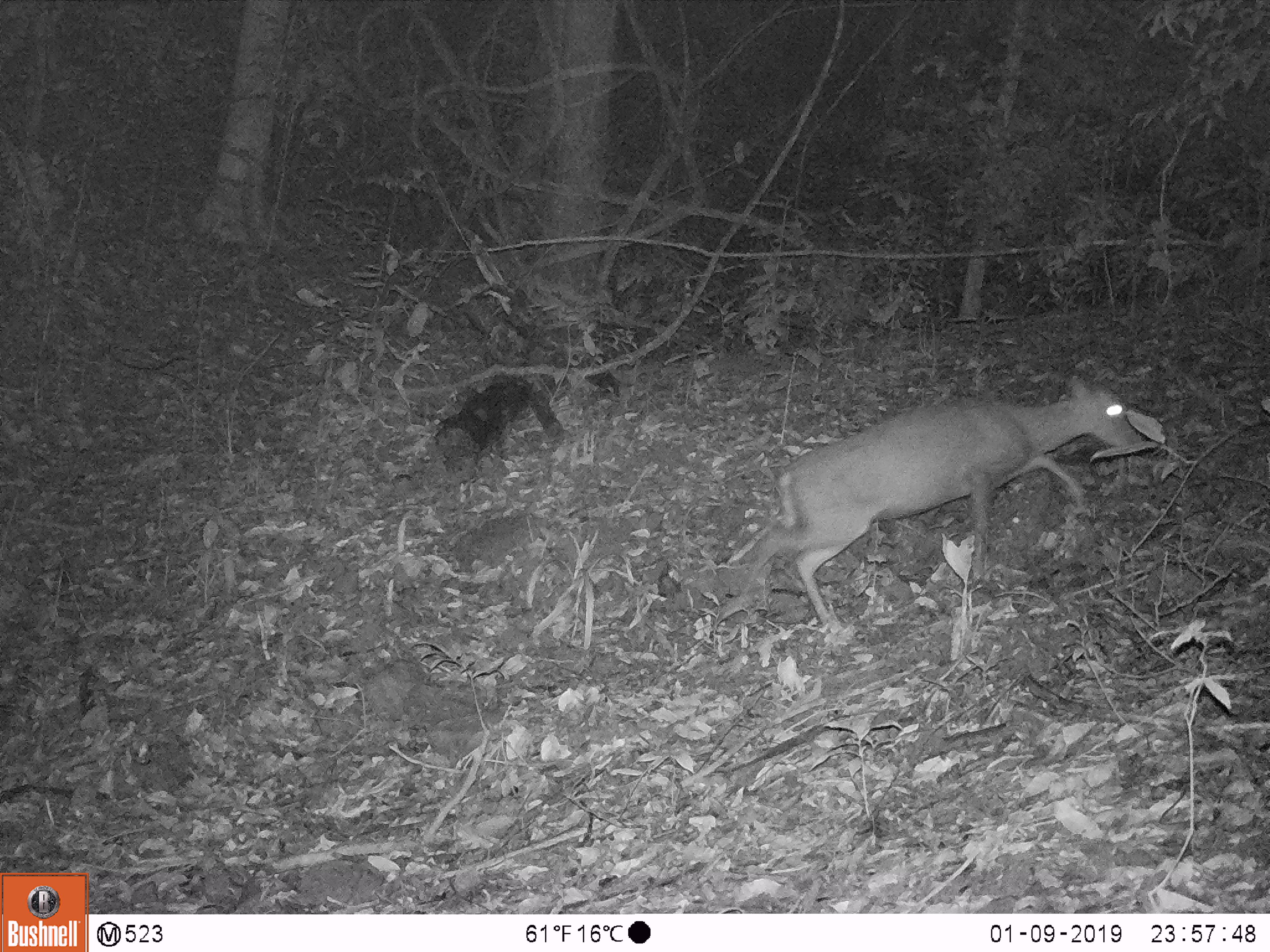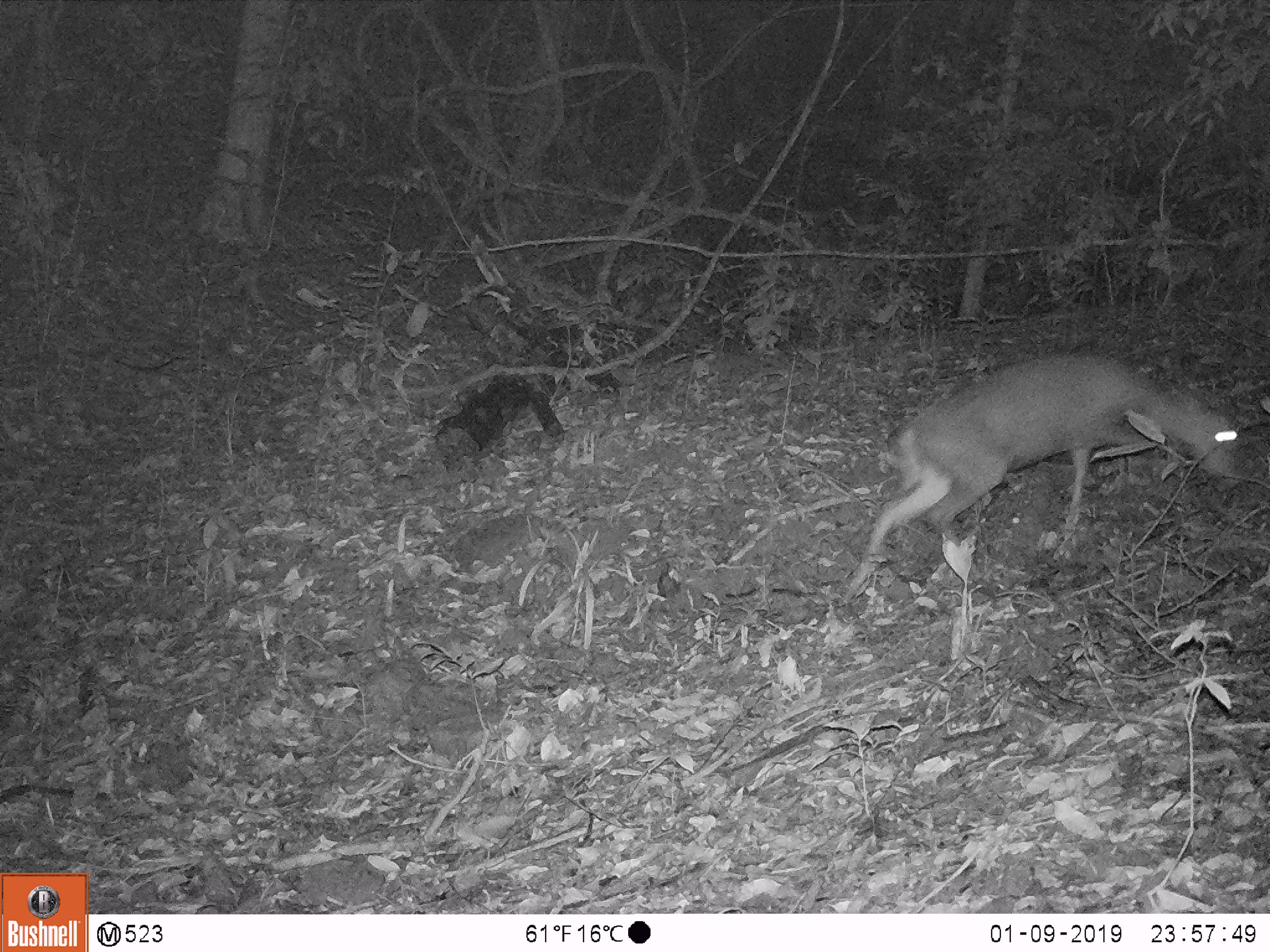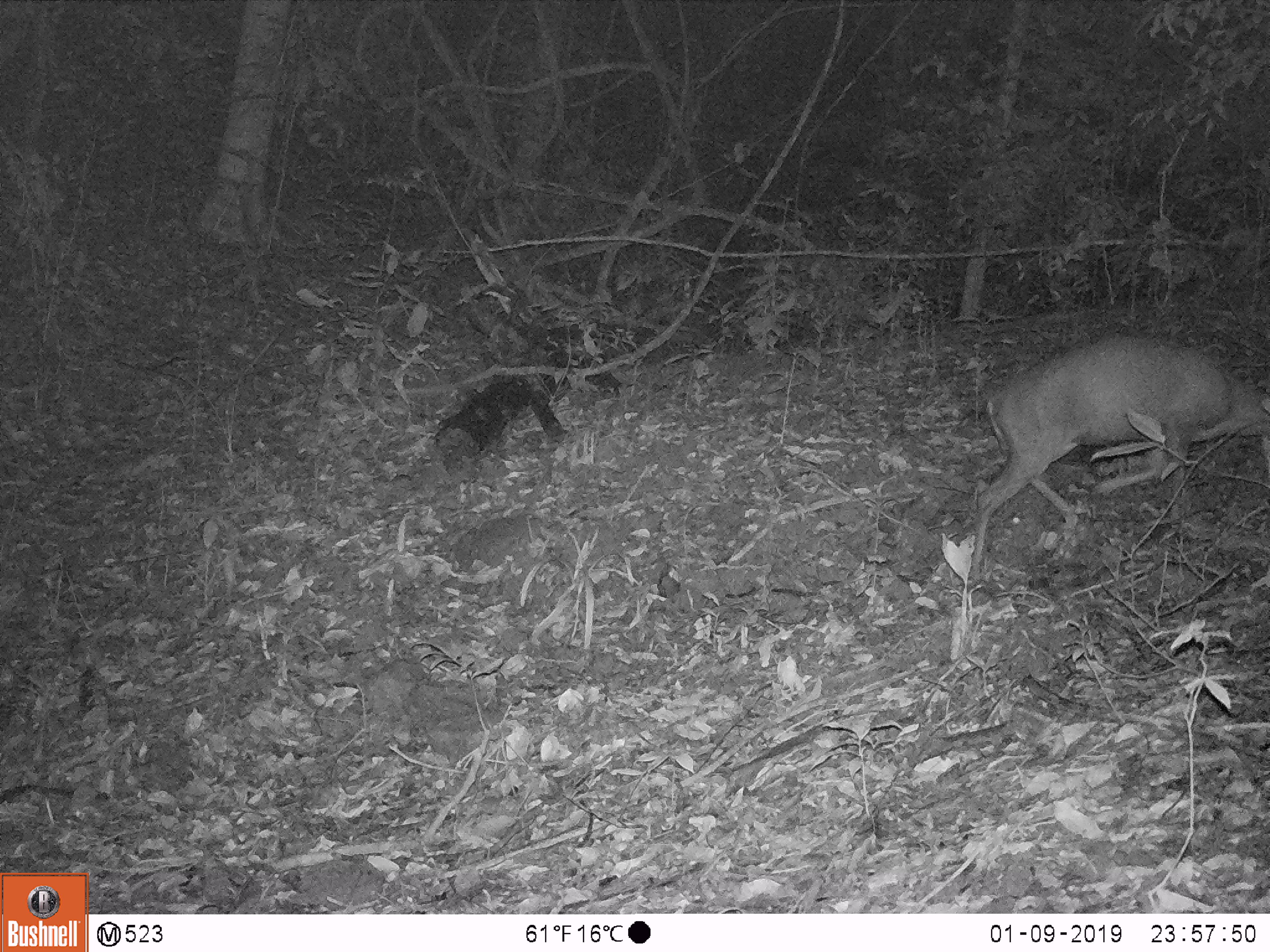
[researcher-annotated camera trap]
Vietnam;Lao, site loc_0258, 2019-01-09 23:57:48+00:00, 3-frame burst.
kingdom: Animalia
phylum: Chordata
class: Mammalia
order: Artiodactyla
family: Cervidae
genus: Muntiacus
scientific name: Muntiacus rooseveltorum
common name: roosevelt's muntjac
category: roosevelts muntjac group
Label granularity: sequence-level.